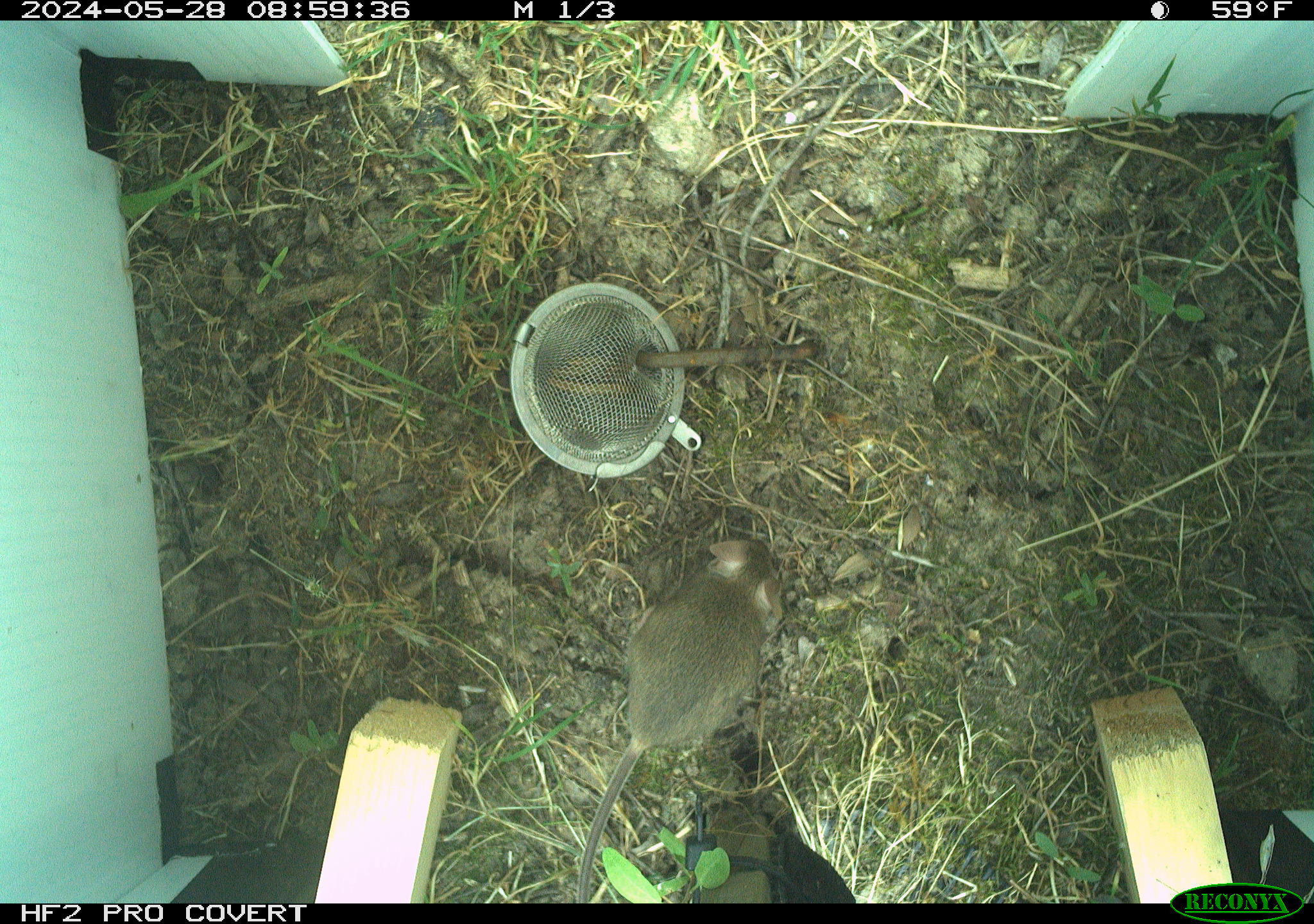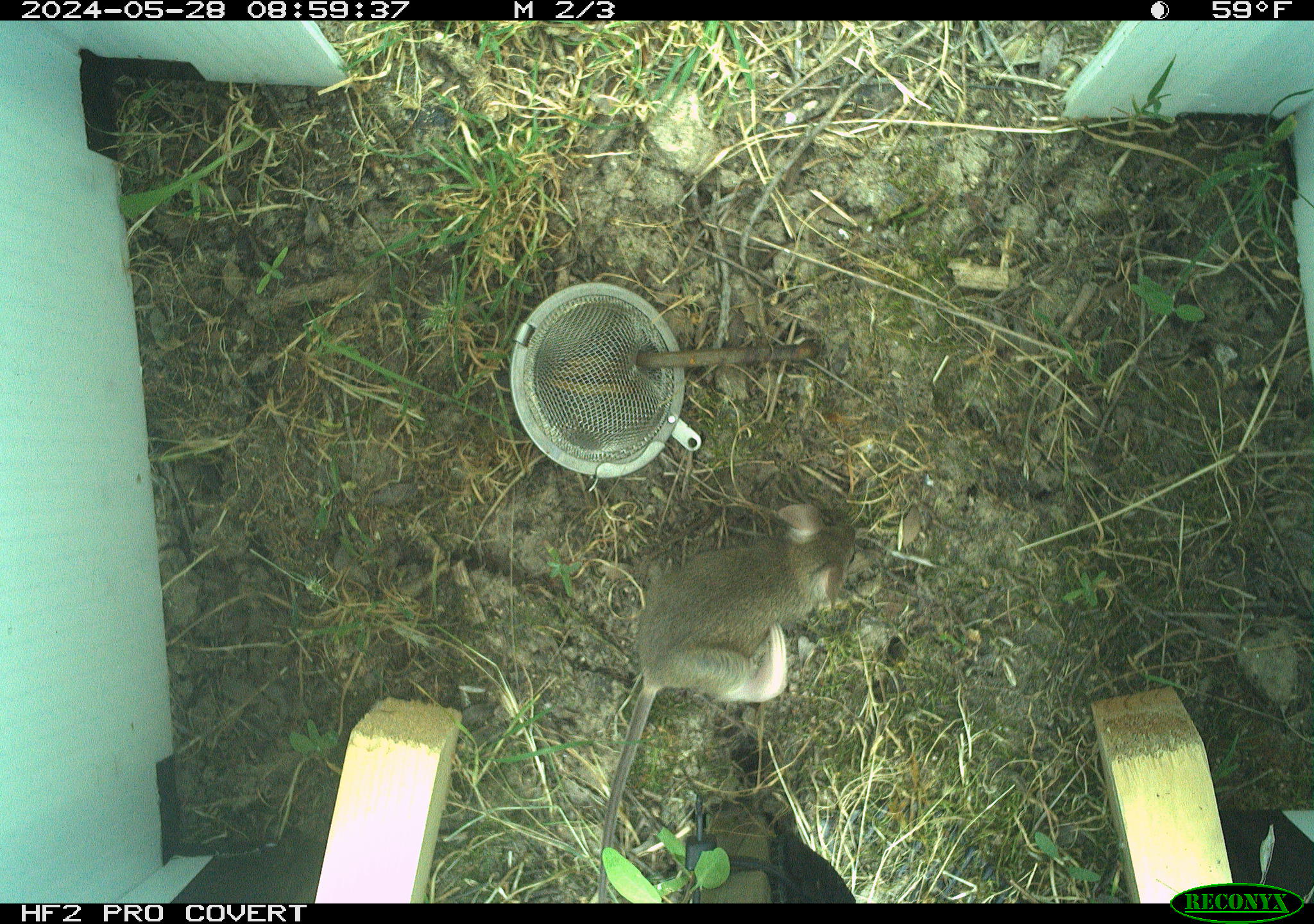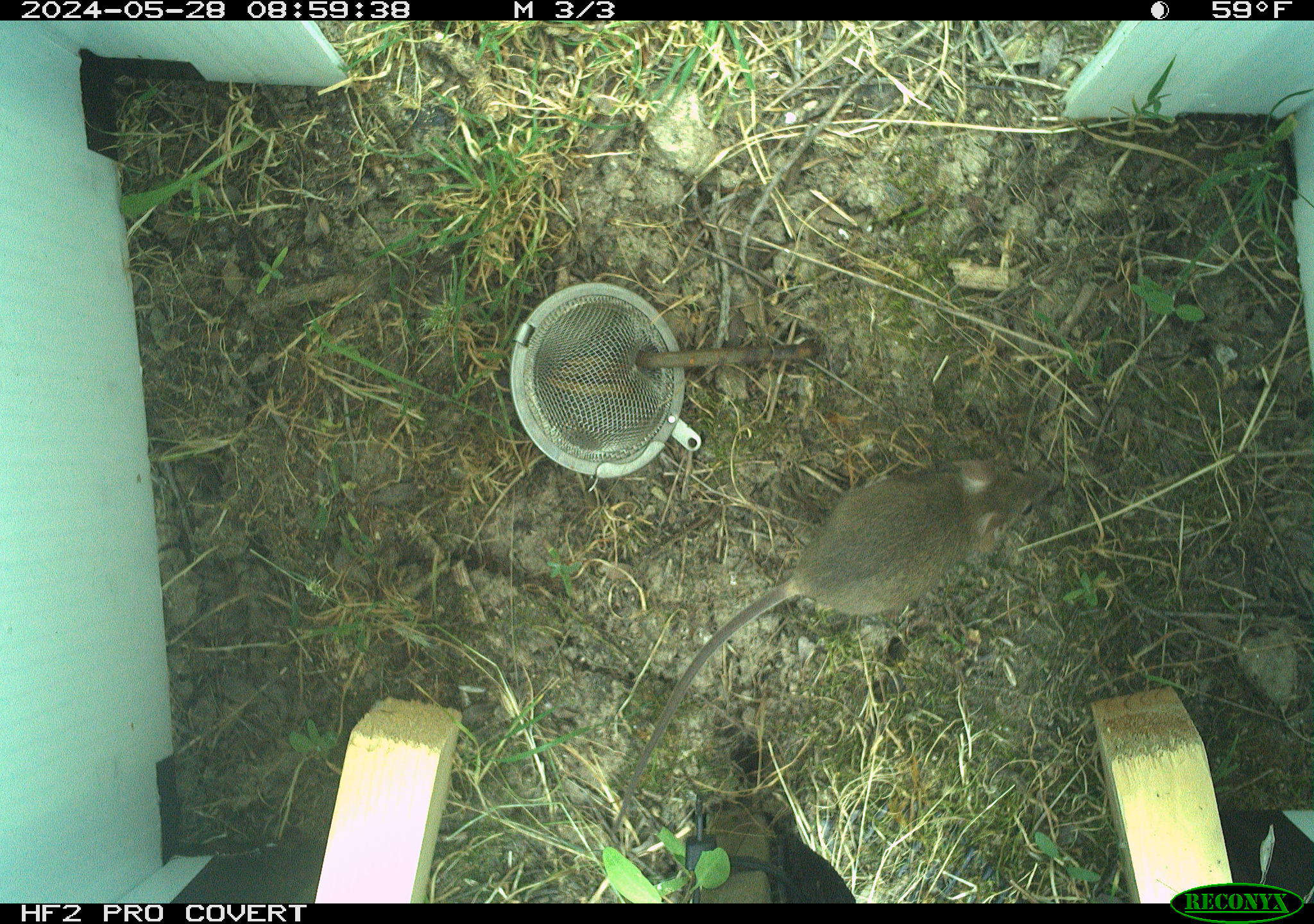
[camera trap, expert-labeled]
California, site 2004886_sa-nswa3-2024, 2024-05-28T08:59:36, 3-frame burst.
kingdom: Animalia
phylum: Chordata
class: Mammalia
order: Rodentia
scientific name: Rodentia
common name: rodent